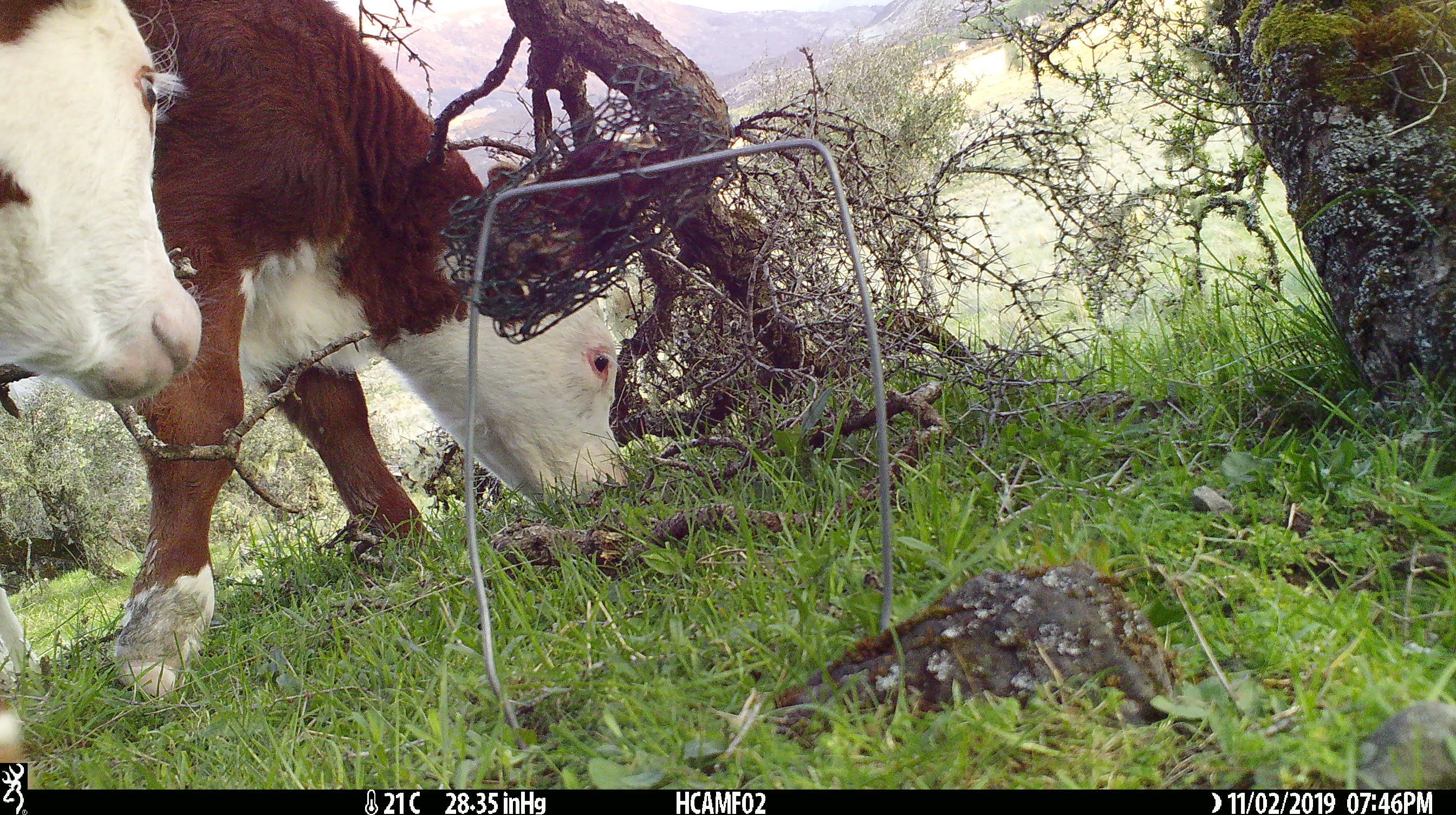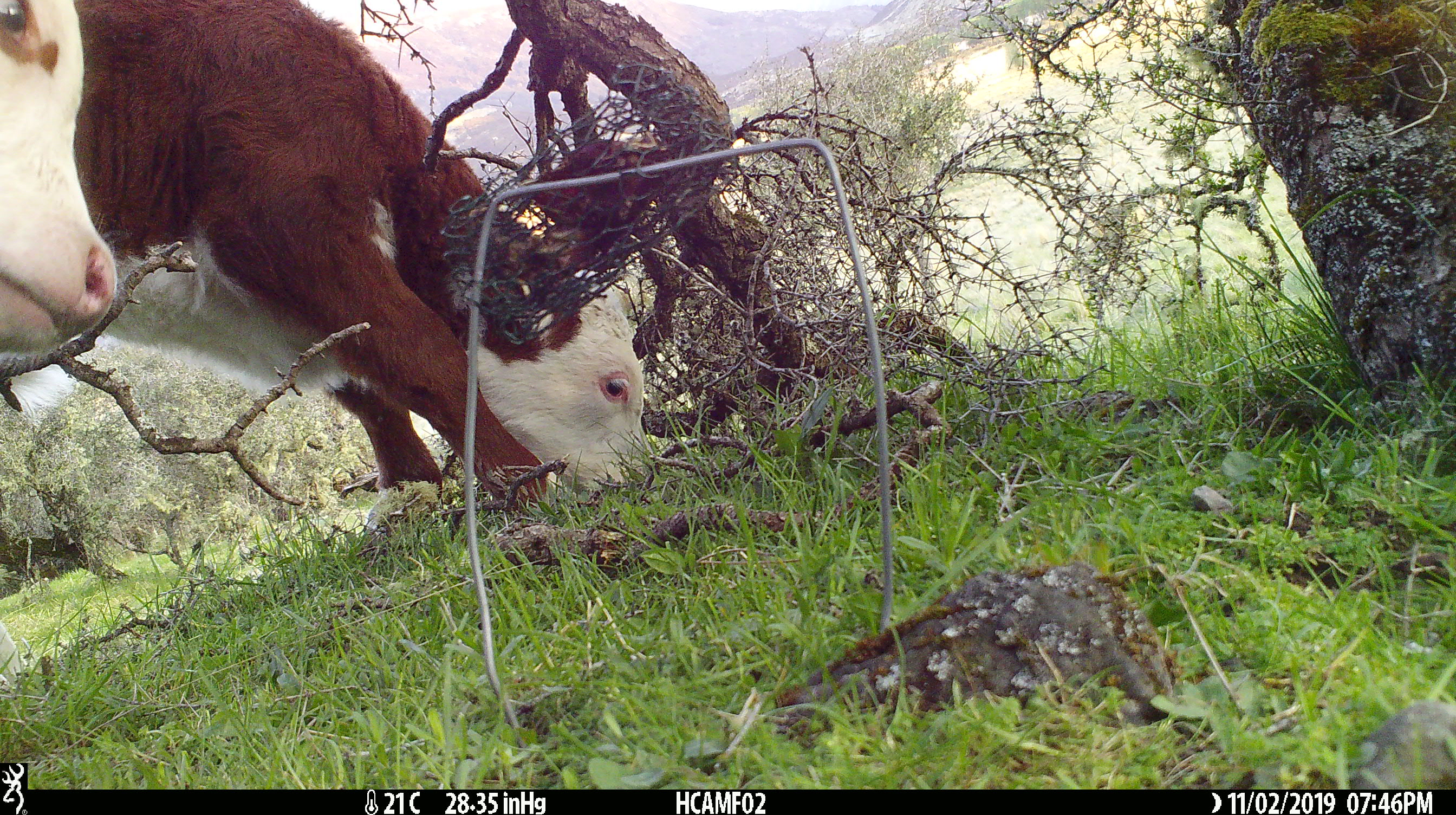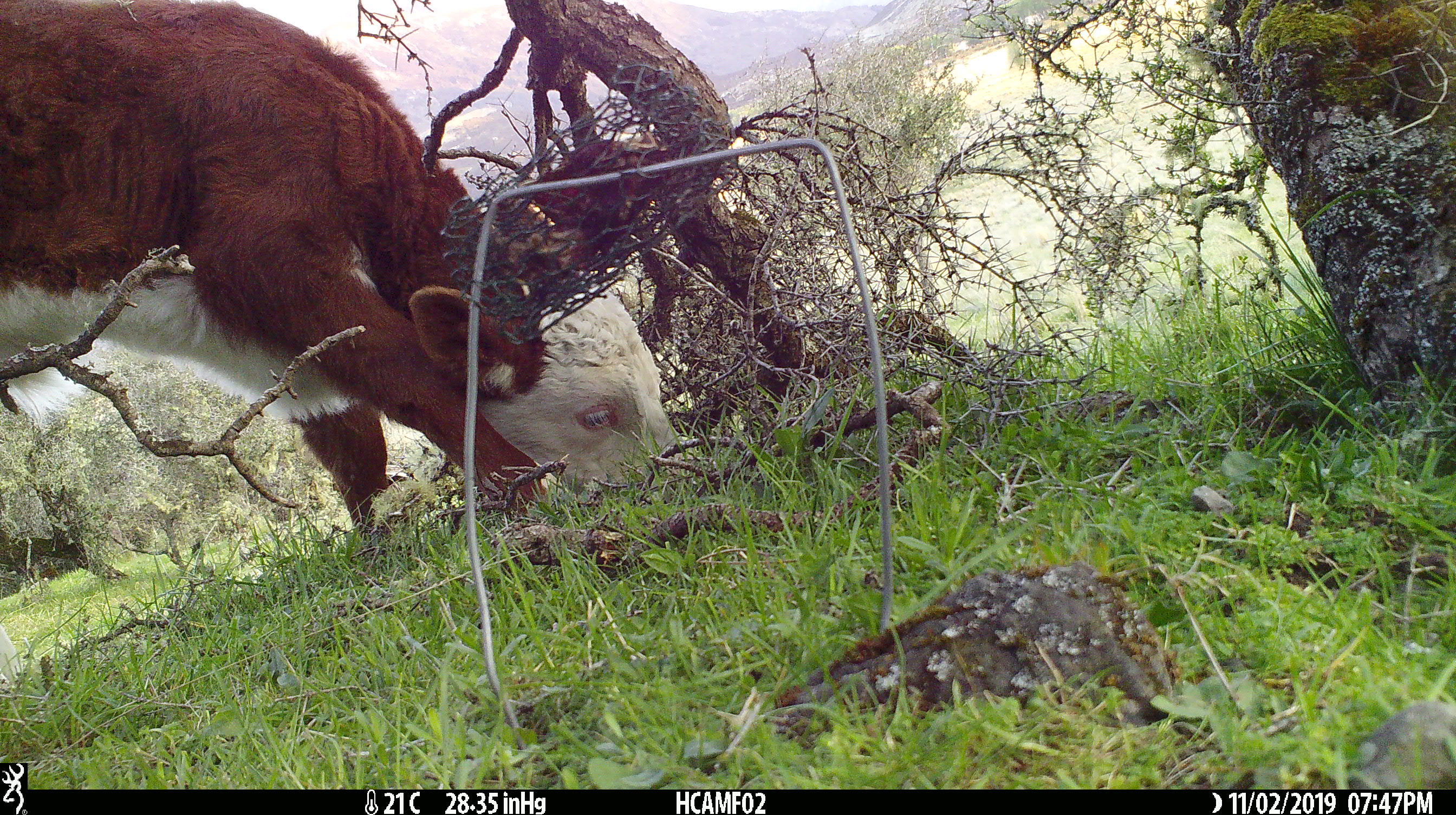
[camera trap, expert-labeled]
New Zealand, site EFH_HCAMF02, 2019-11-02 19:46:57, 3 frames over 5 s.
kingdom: Animalia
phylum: Chordata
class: Mammalia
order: Artiodactyla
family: Bovidae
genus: Bos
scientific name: Bos taurus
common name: domestic cow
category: cow